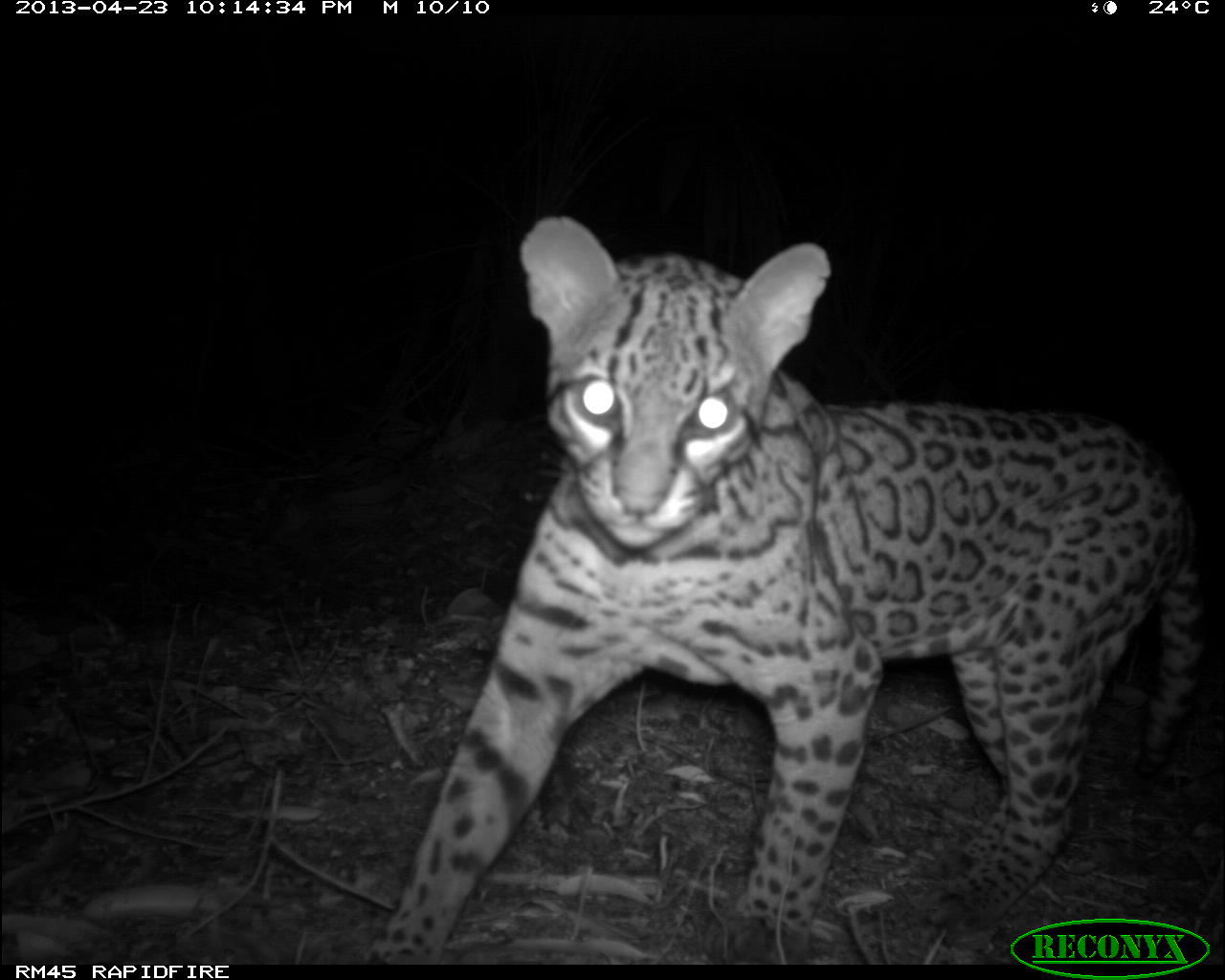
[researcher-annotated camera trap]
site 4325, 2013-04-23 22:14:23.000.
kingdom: Animalia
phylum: Chordata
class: Mammalia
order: Carnivora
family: Felidae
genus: Leopardus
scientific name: Leopardus pardalis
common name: ocelot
Leopardus pardalis (ocelot), count 1.